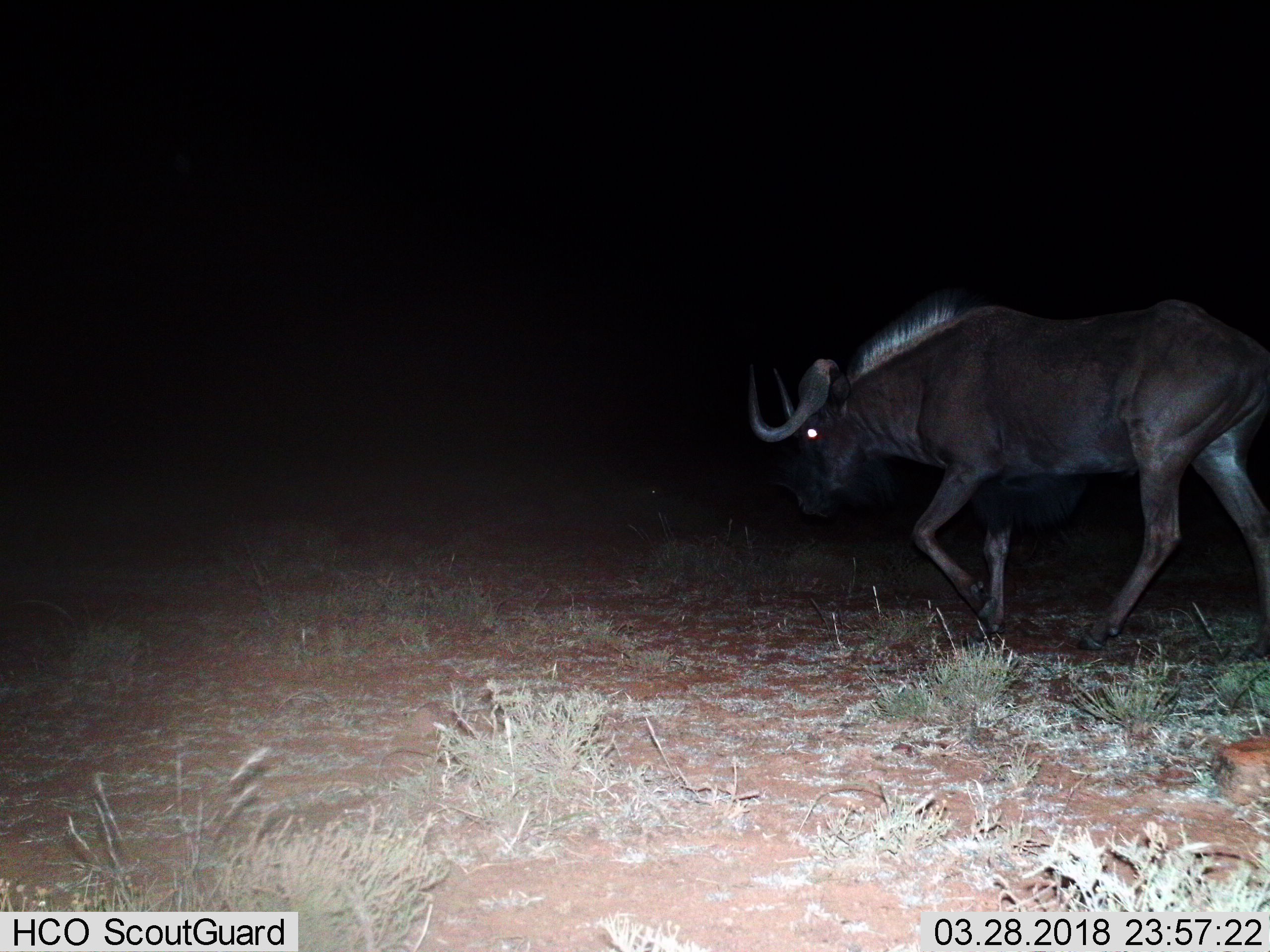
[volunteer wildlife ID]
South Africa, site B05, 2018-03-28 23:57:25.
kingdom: Animalia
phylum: Chordata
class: Mammalia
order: Artiodactyla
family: Bovidae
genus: Connochaetes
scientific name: Connochaetes gnou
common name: black wildebeest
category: wildebeestblack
Wildebeestblack (black wildebeest) (Connochaetes gnou), count 1. Behavior (volunteer vote fractions): standing 0%, resting 0%, moving 100%, interacting 0%. Young present (vote fraction): 0%. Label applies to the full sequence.